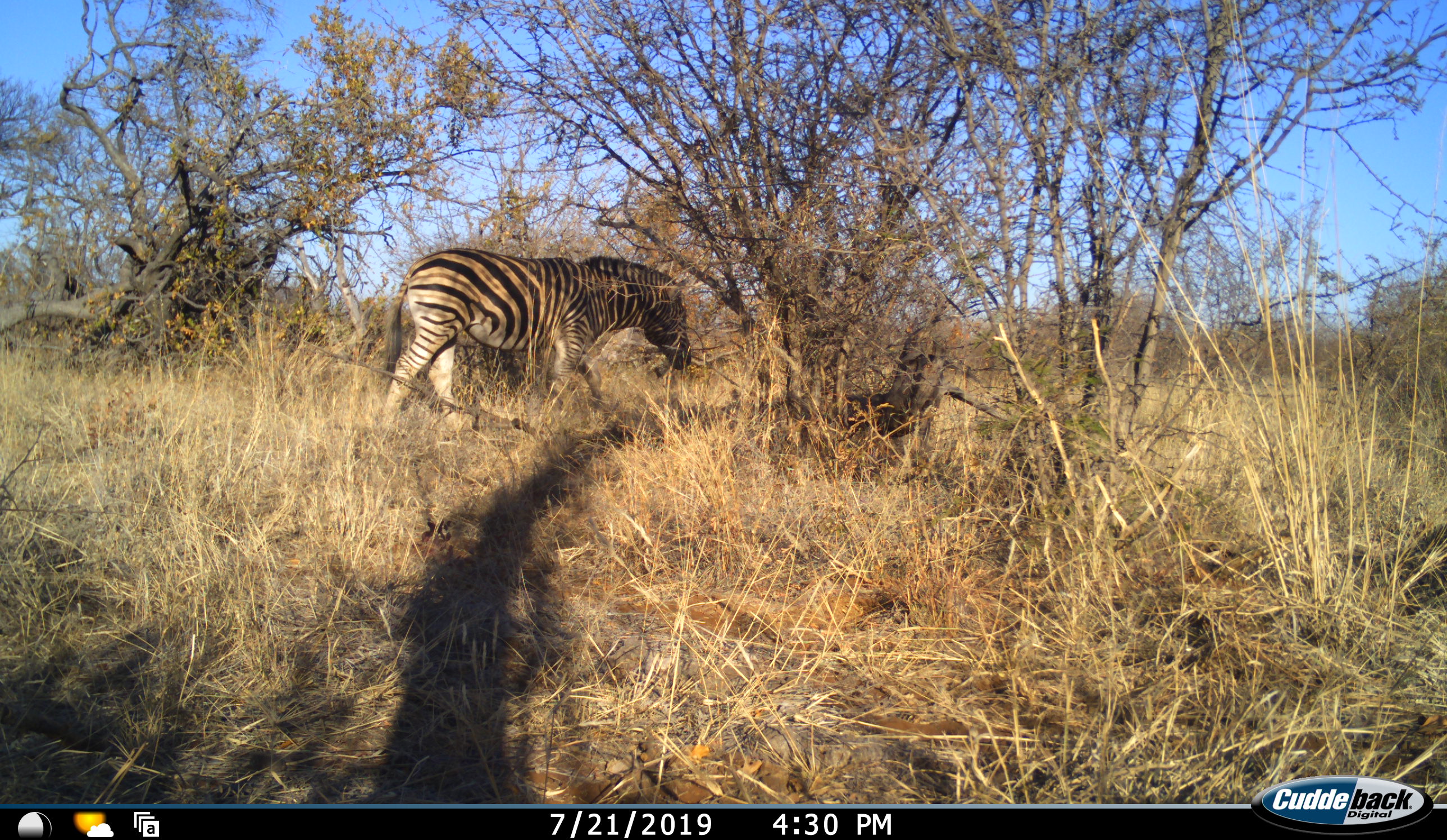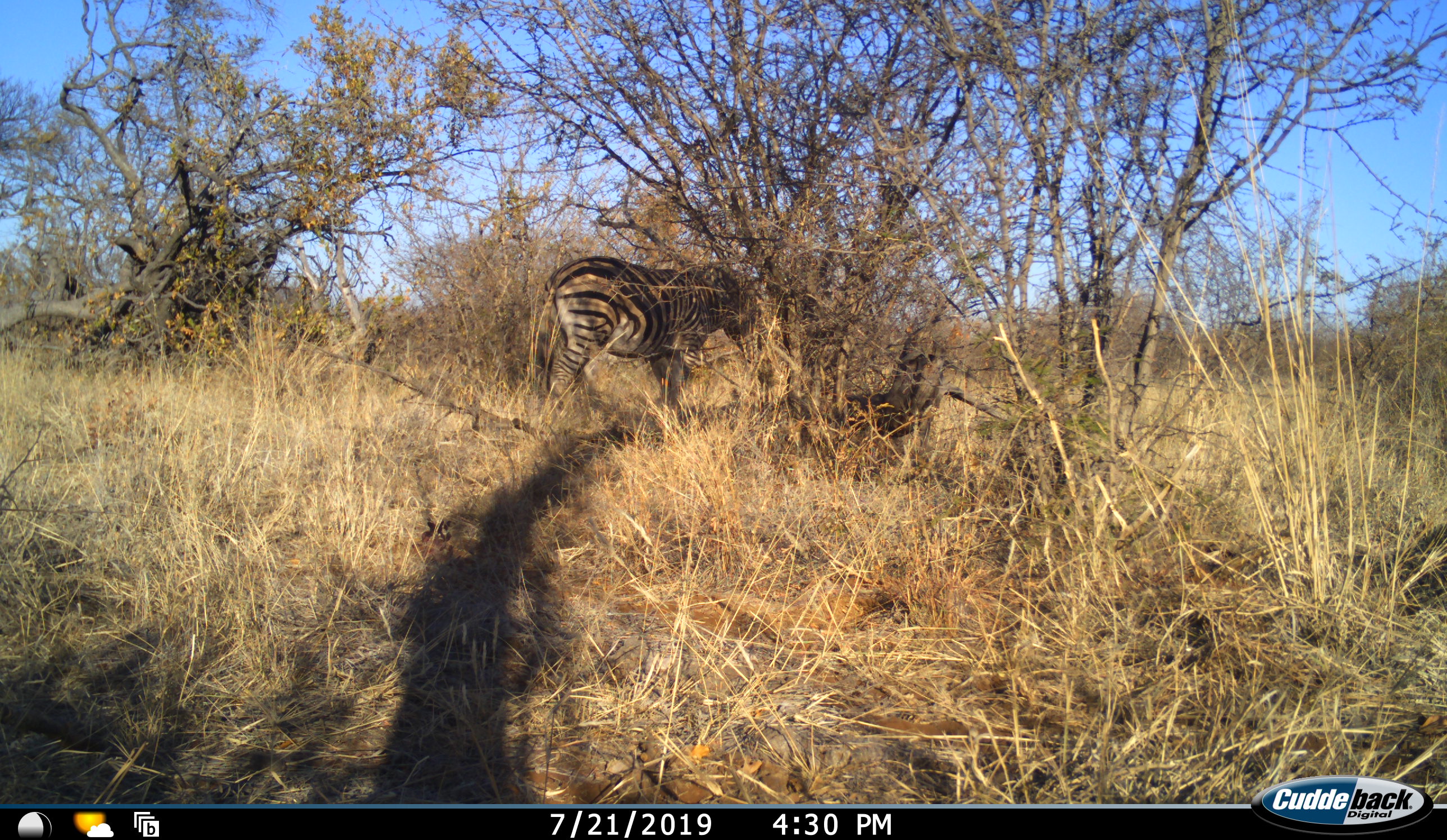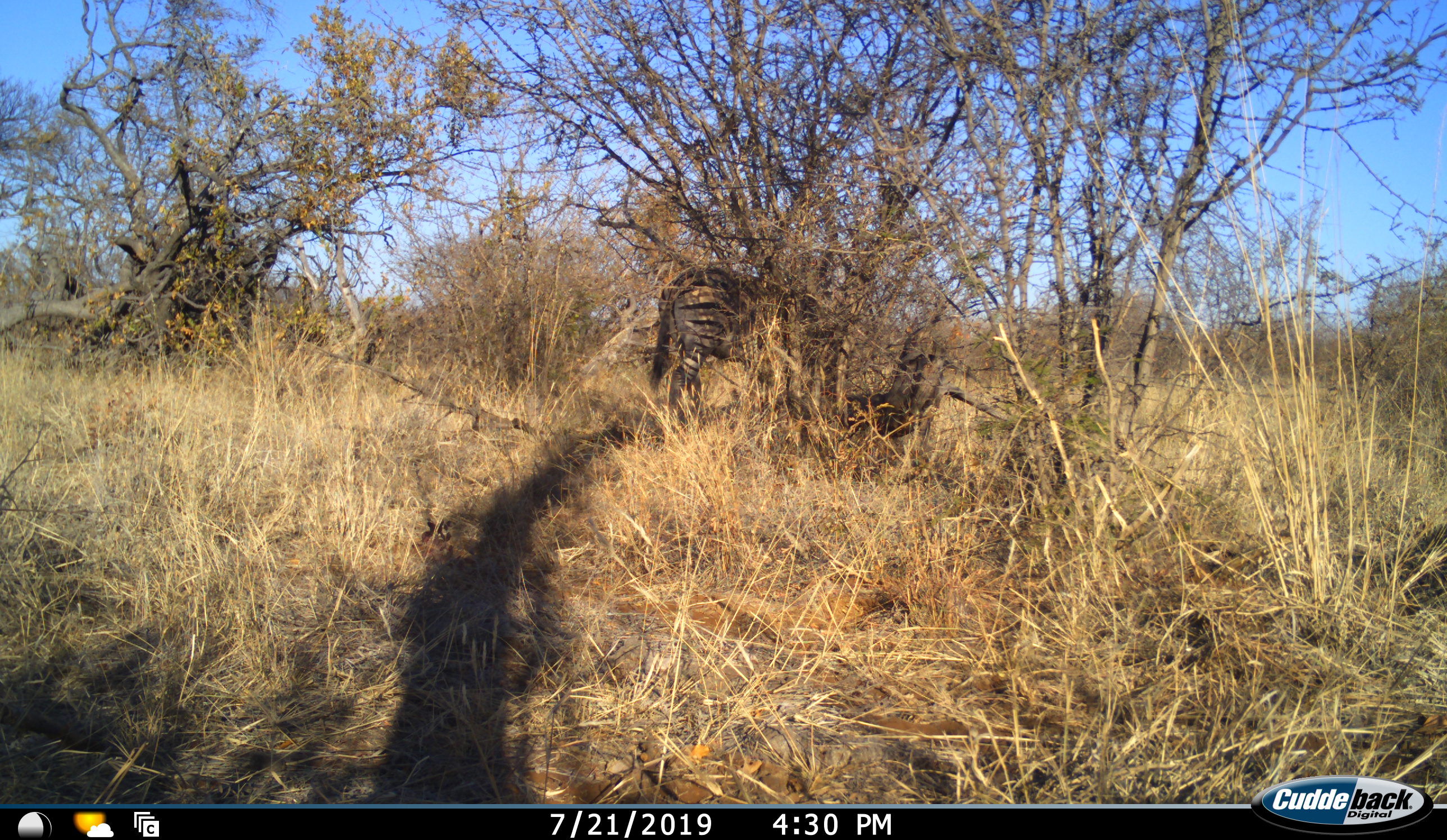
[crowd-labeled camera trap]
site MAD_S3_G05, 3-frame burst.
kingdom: Animalia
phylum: Chordata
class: Mammalia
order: Perissodactyla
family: Equidae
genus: Equus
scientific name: Equus quagga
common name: plains zebra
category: zebraplains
Zebraplains (plains zebra) (Equus quagga), count 1. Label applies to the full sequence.